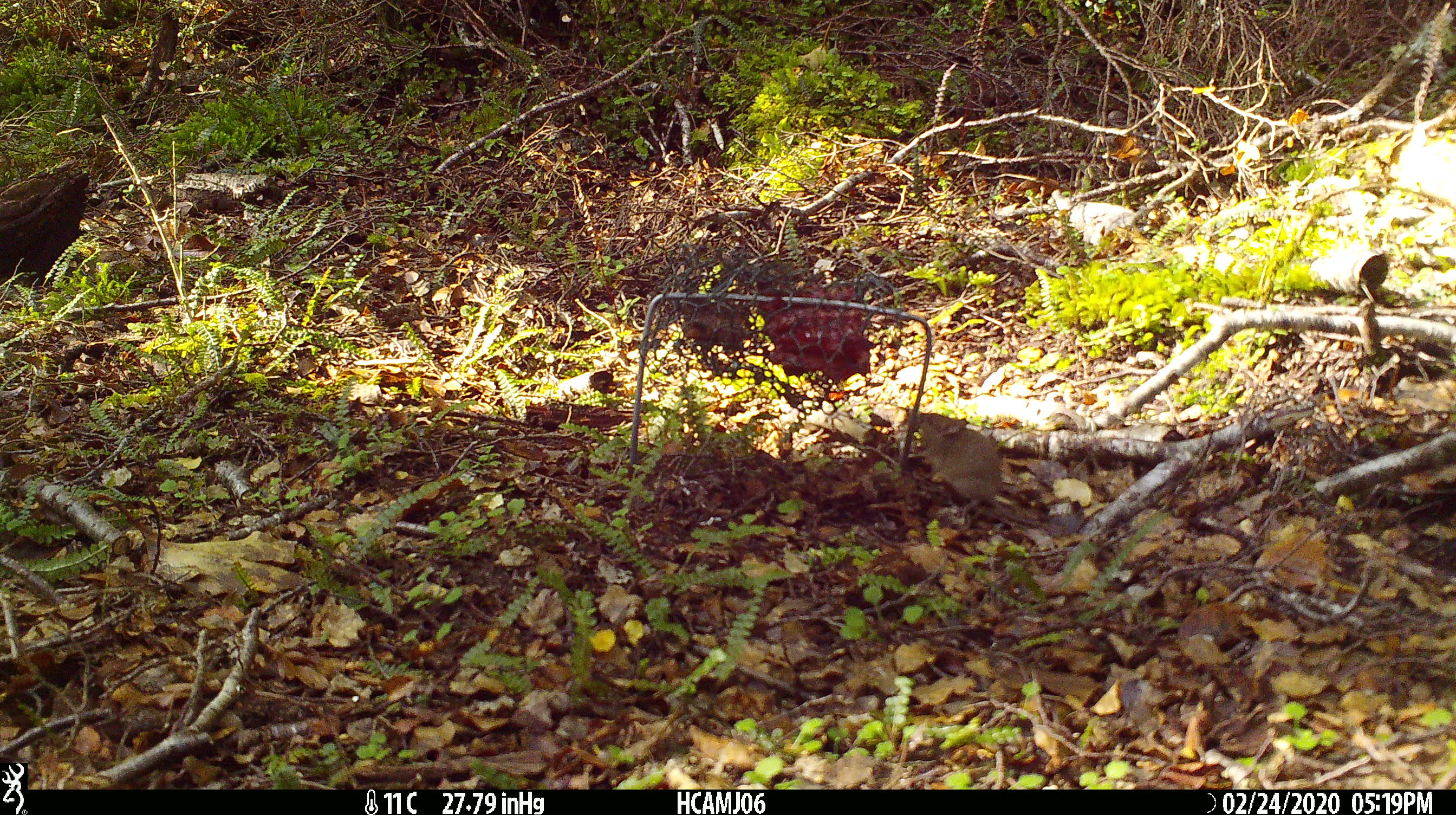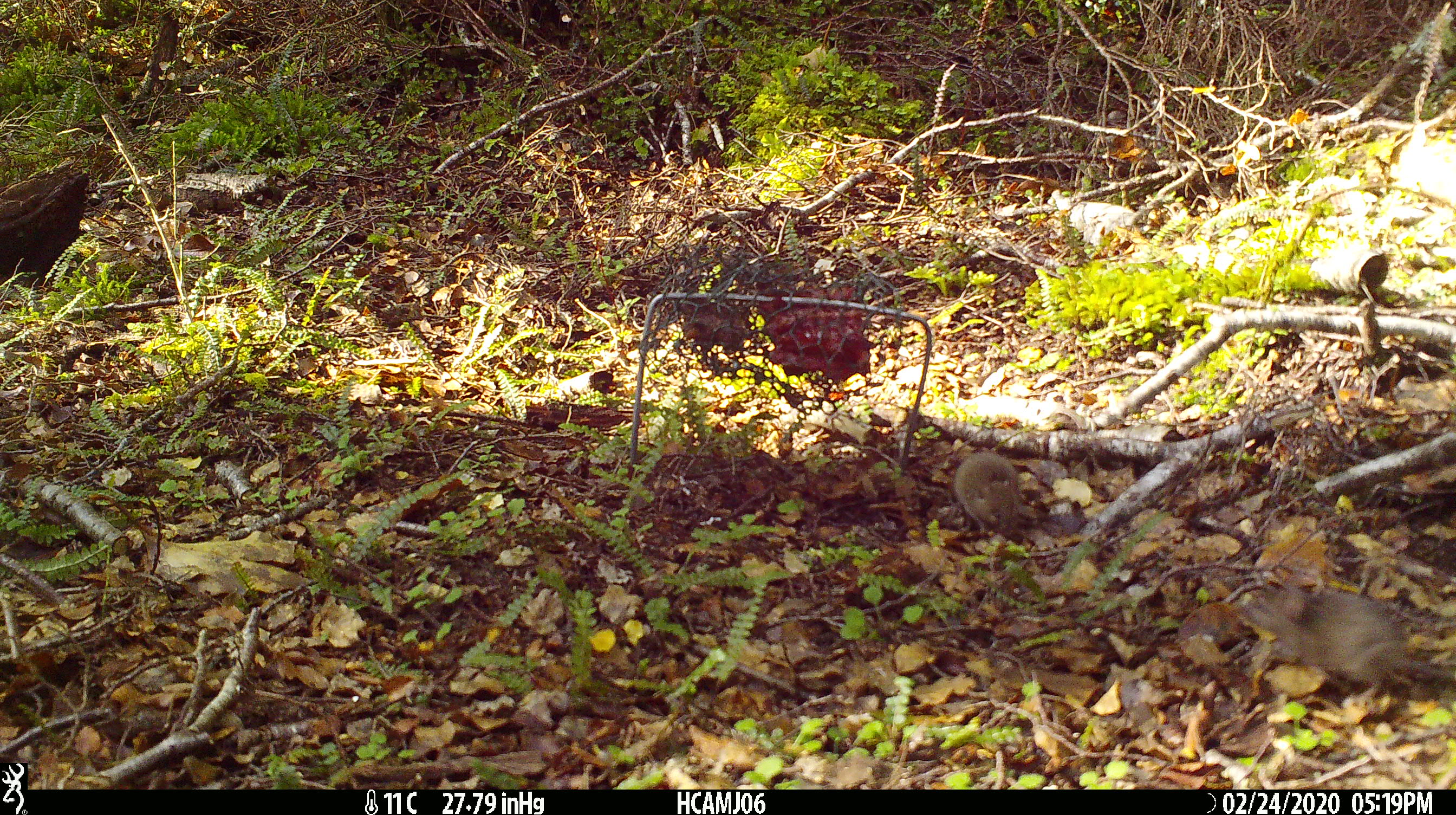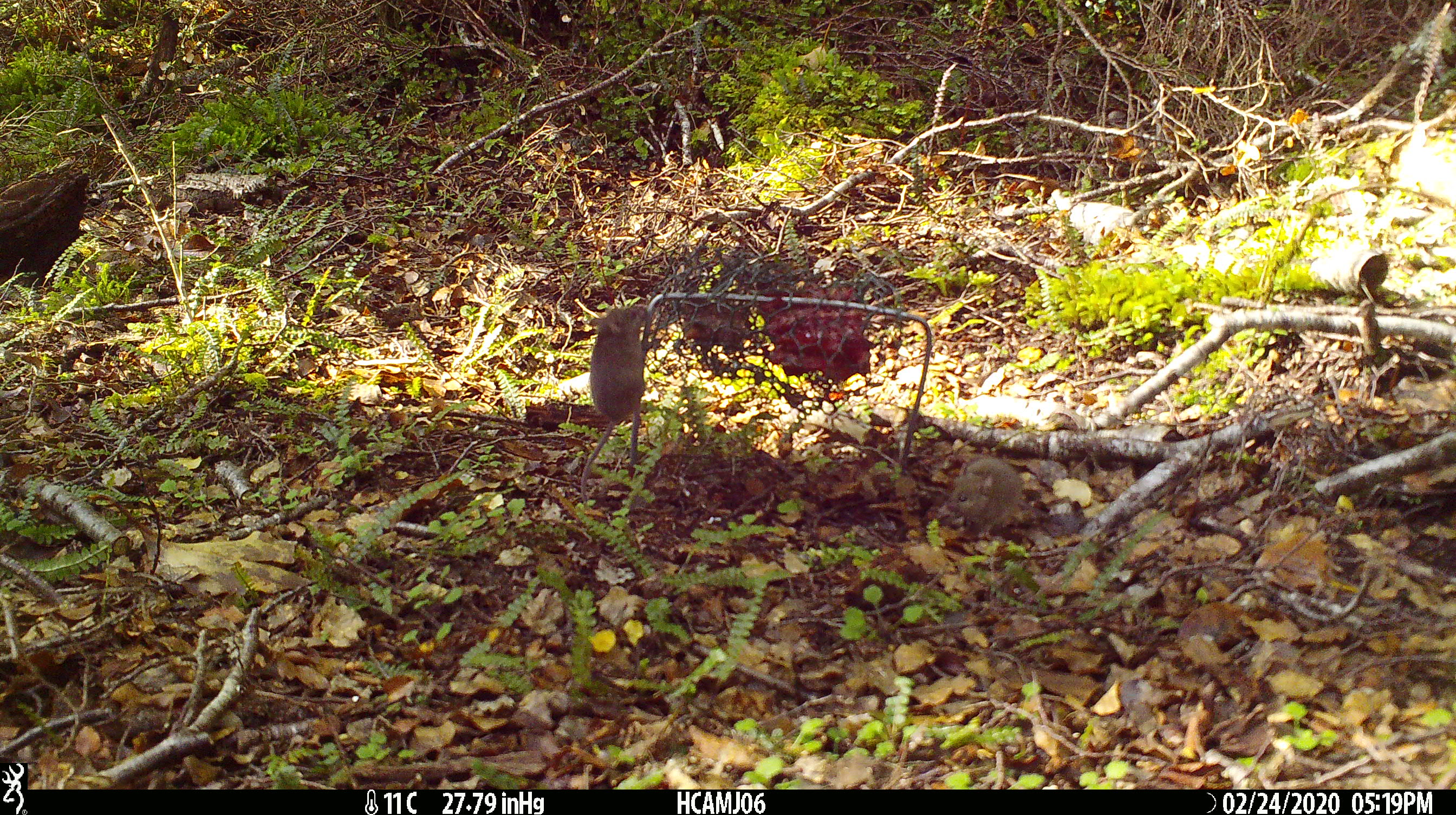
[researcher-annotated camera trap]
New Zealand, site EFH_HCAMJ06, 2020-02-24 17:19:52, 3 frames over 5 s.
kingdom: Animalia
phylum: Chordata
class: Mammalia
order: Rodentia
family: Muridae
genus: Mus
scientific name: Mus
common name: mouse